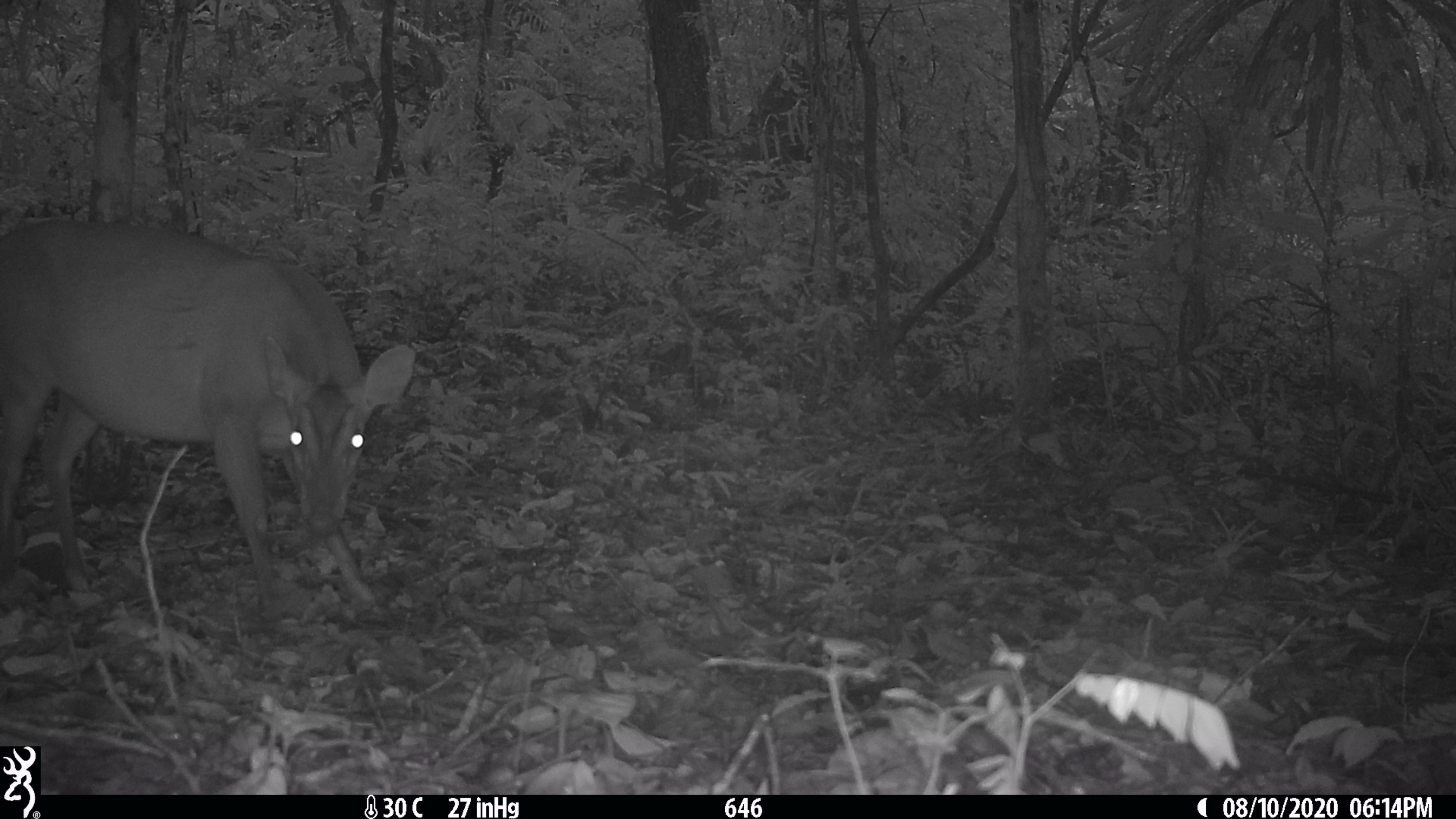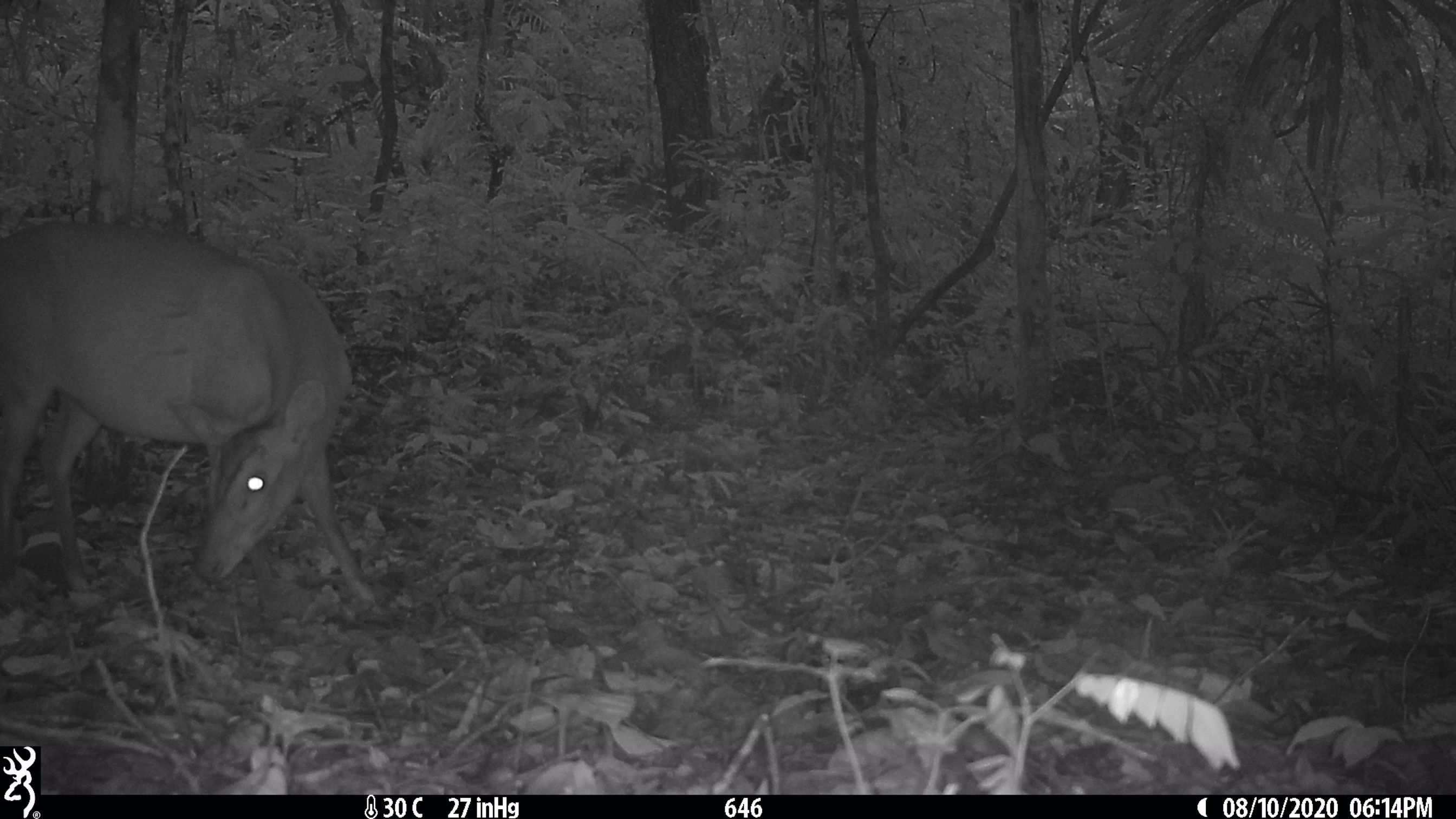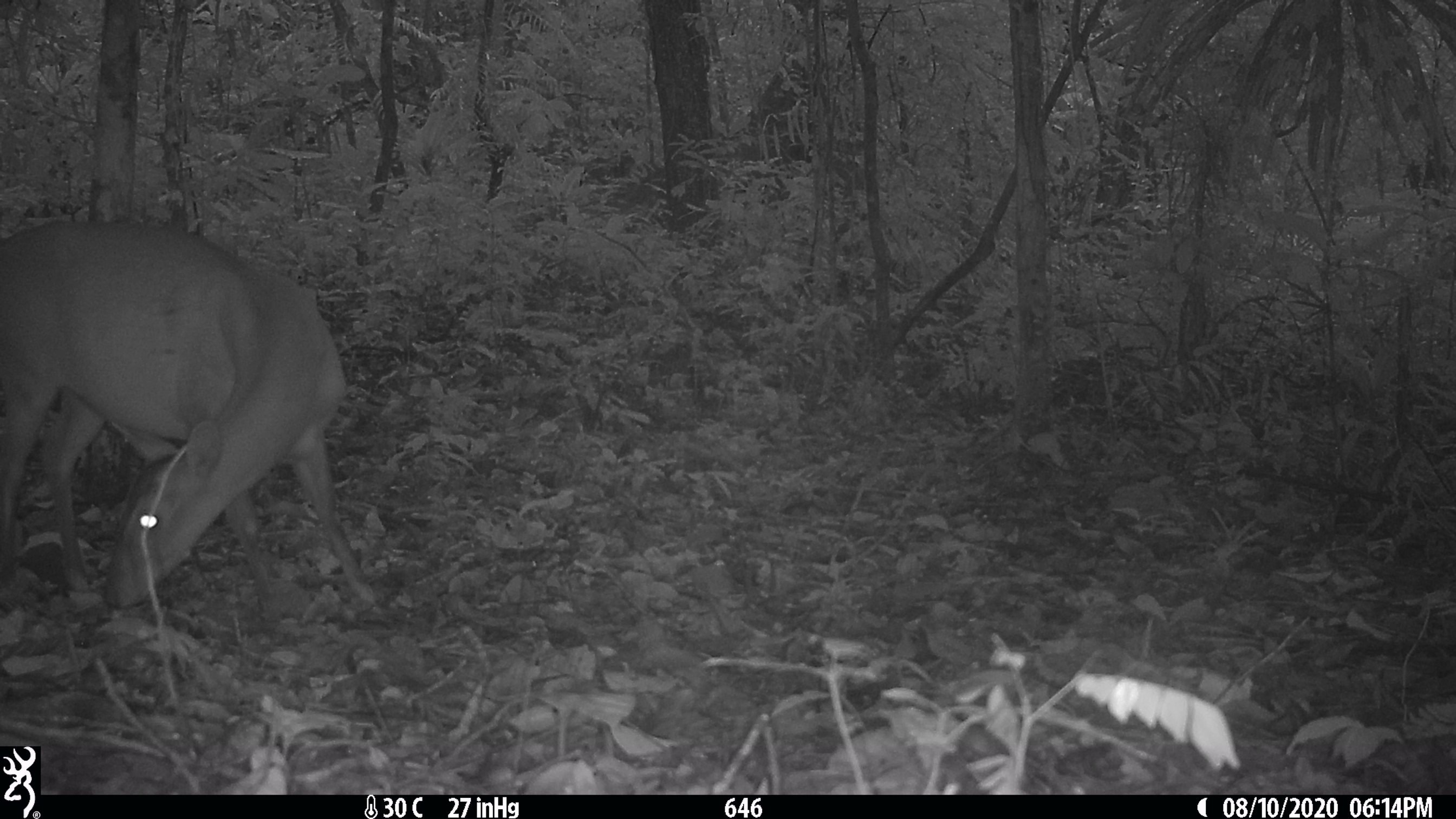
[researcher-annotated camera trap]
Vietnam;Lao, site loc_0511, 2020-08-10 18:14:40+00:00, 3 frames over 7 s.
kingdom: Animalia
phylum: Chordata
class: Mammalia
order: Artiodactyla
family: Cervidae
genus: Muntiacus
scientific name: Muntiacus vuquangensis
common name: large-antlered muntjac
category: large antlered muntjac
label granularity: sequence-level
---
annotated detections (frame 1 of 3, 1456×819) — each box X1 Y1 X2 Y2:
large antlered muntjac: 0 217 419 622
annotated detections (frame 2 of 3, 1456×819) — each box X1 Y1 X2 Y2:
large antlered muntjac: 0 217 377 622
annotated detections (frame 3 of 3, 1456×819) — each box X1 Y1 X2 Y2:
large antlered muntjac: 0 217 377 622